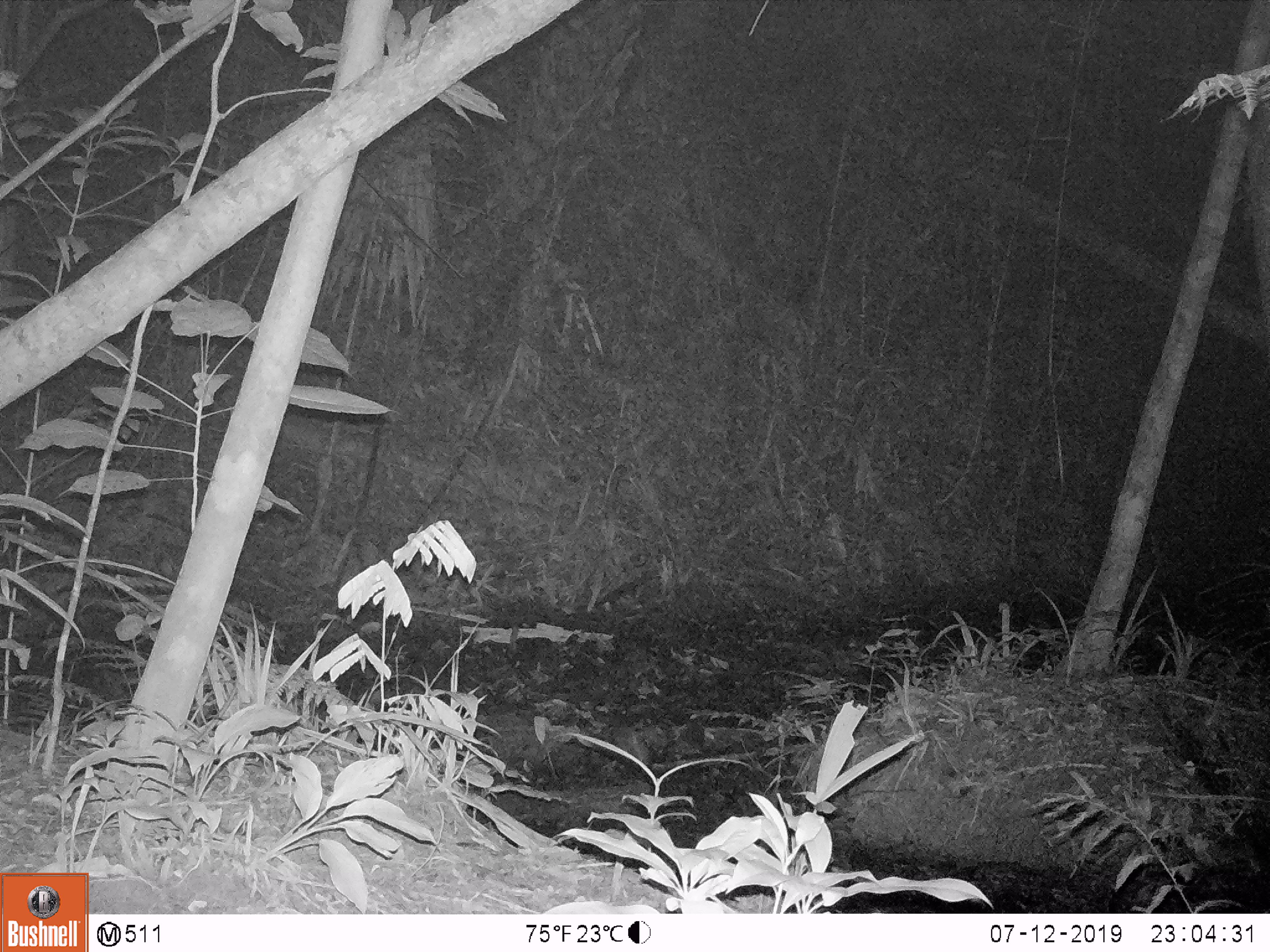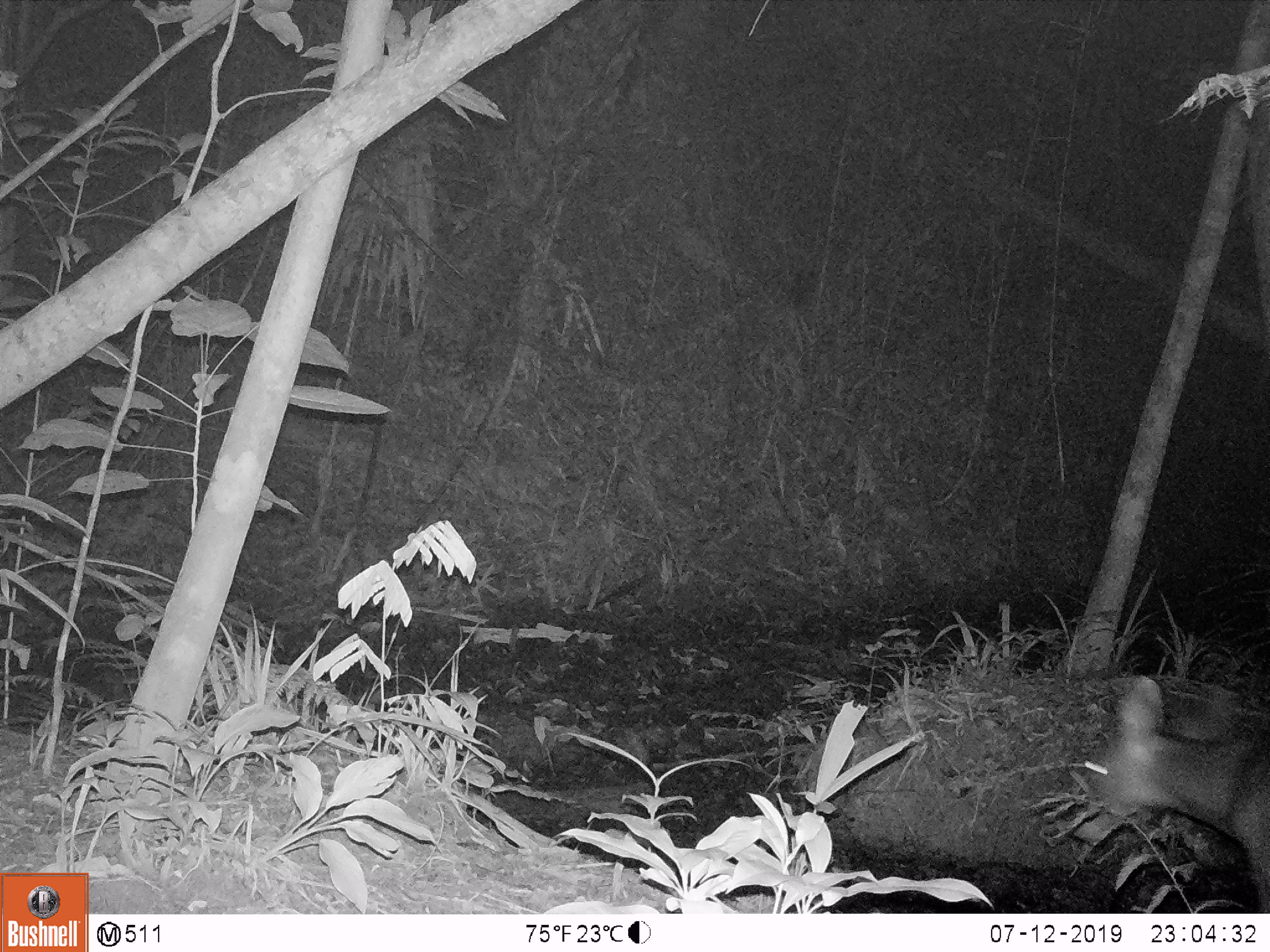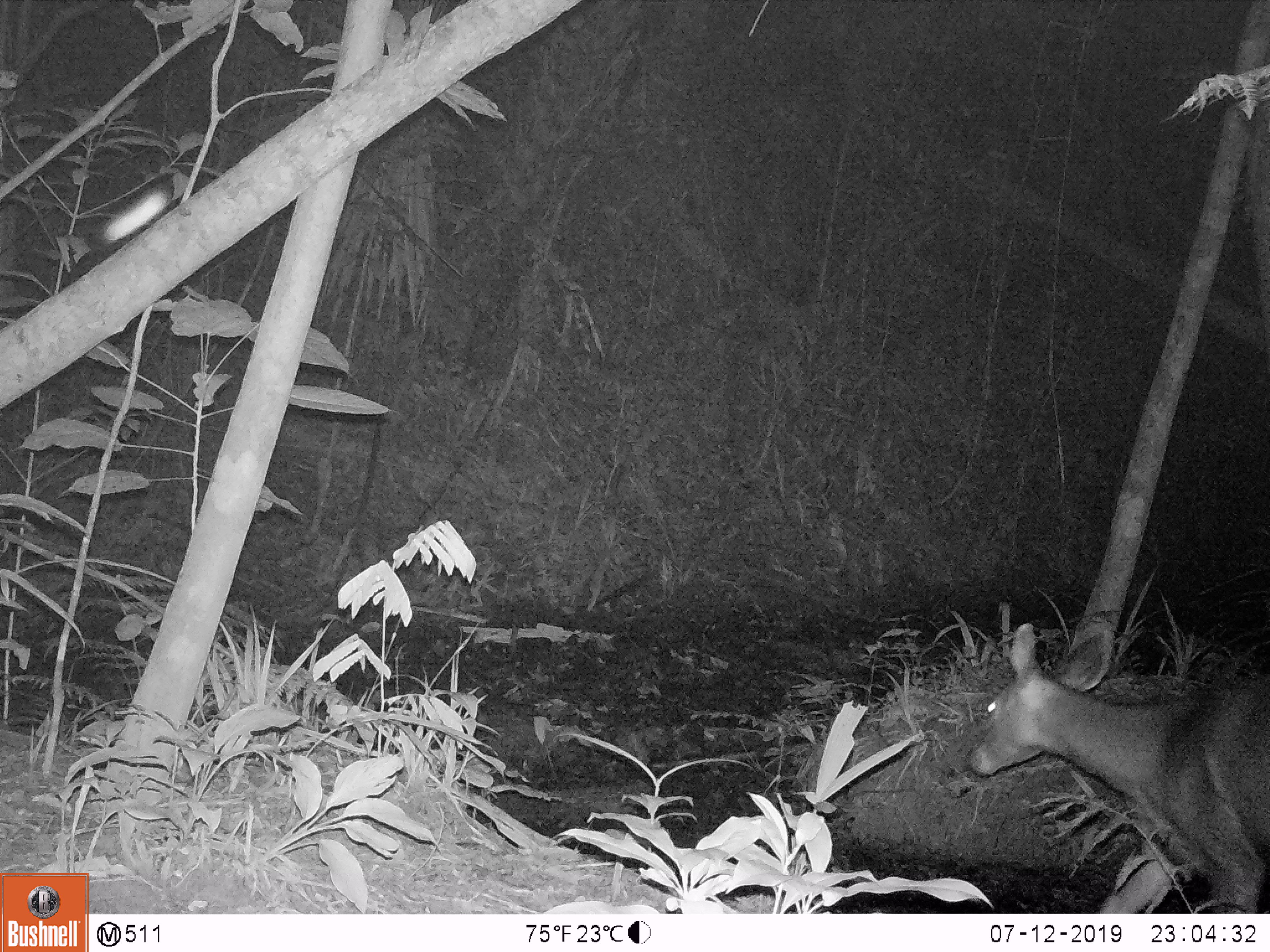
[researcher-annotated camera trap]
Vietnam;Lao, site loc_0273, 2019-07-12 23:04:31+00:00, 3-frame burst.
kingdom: Animalia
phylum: Chordata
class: Mammalia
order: Artiodactyla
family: Cervidae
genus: Rusa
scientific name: Rusa unicolor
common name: sambar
Sambar (Rusa unicolor). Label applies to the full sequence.